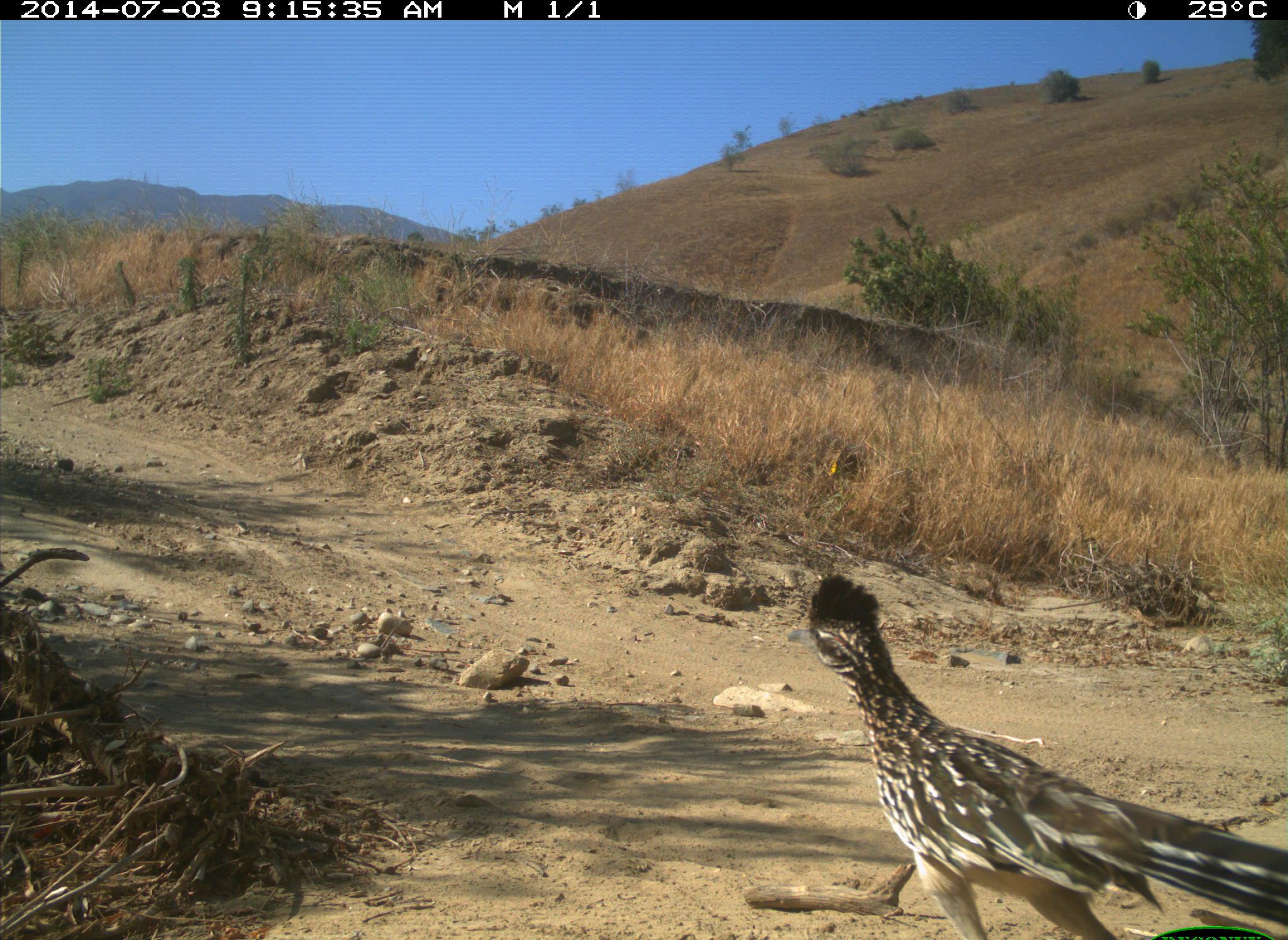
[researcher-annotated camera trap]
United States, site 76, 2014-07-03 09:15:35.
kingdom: Animalia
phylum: Chordata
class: Aves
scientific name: Aves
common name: bird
Bird (Aves).